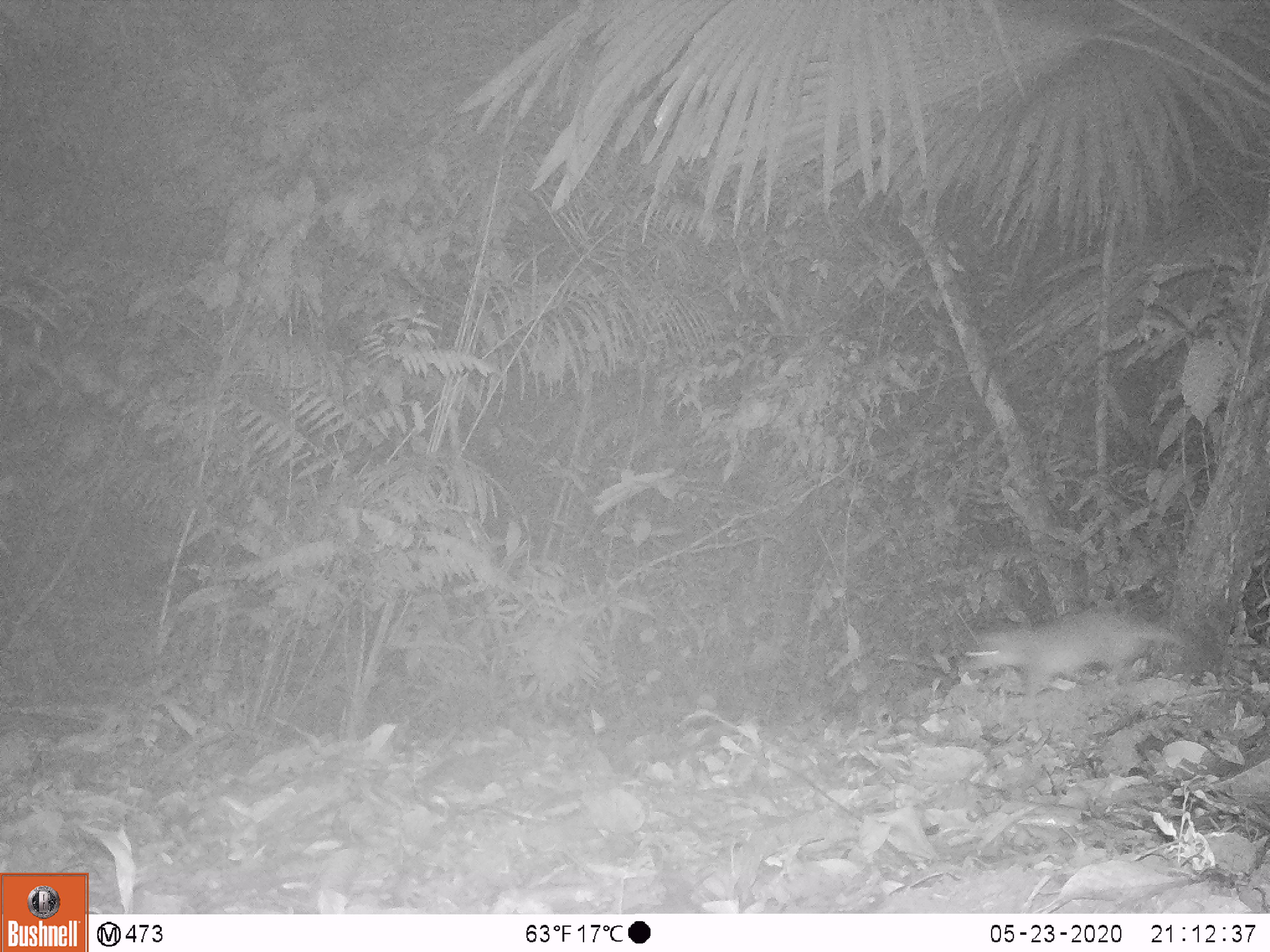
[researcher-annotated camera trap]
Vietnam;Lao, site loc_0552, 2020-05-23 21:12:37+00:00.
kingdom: Animalia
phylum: Chordata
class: Mammalia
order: Carnivora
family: Mustelidae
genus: Melogale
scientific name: Melogale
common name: ferret badger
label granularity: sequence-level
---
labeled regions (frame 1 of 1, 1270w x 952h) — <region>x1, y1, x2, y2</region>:
ferret badger: <region>960, 606, 1183, 712</region>